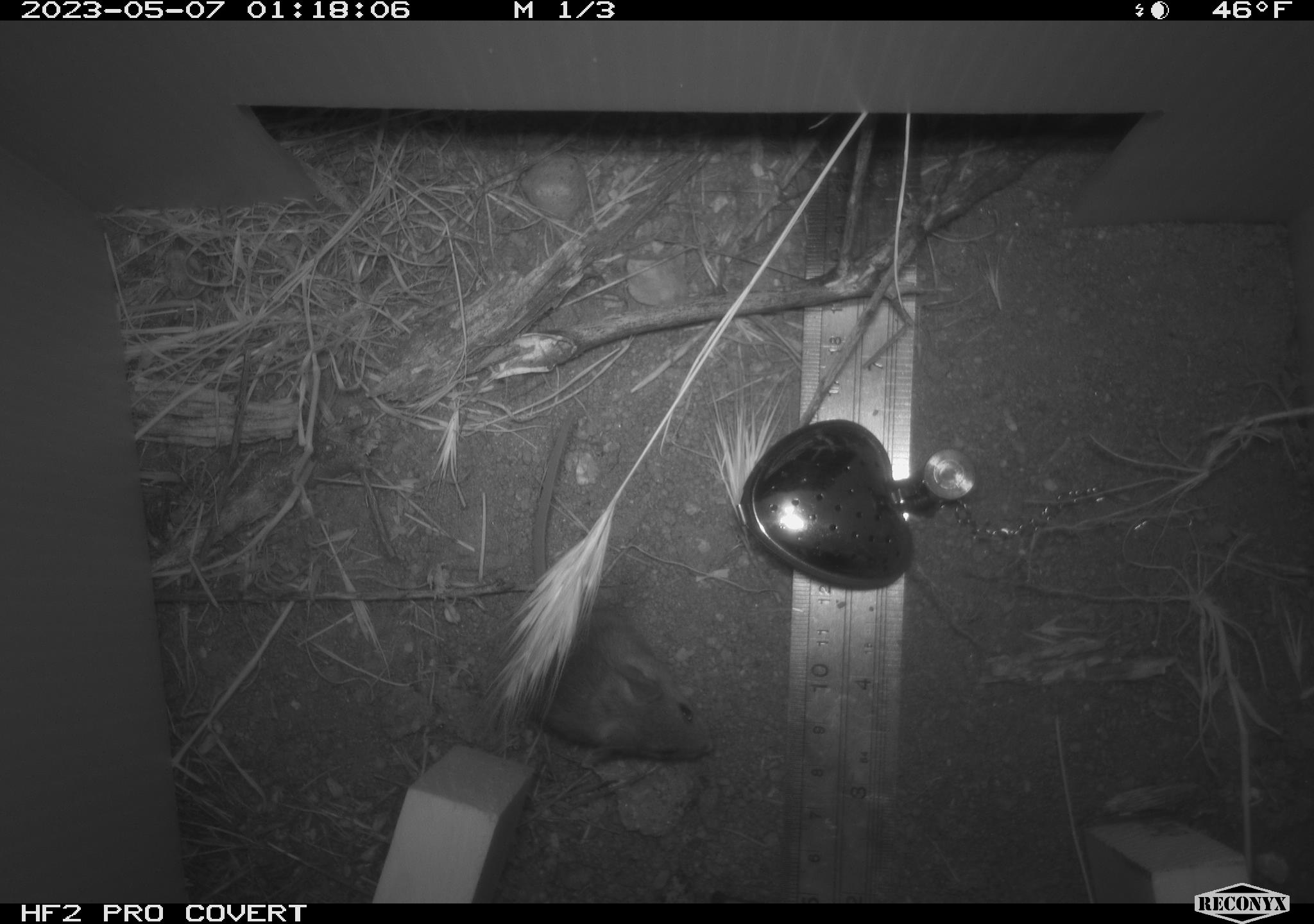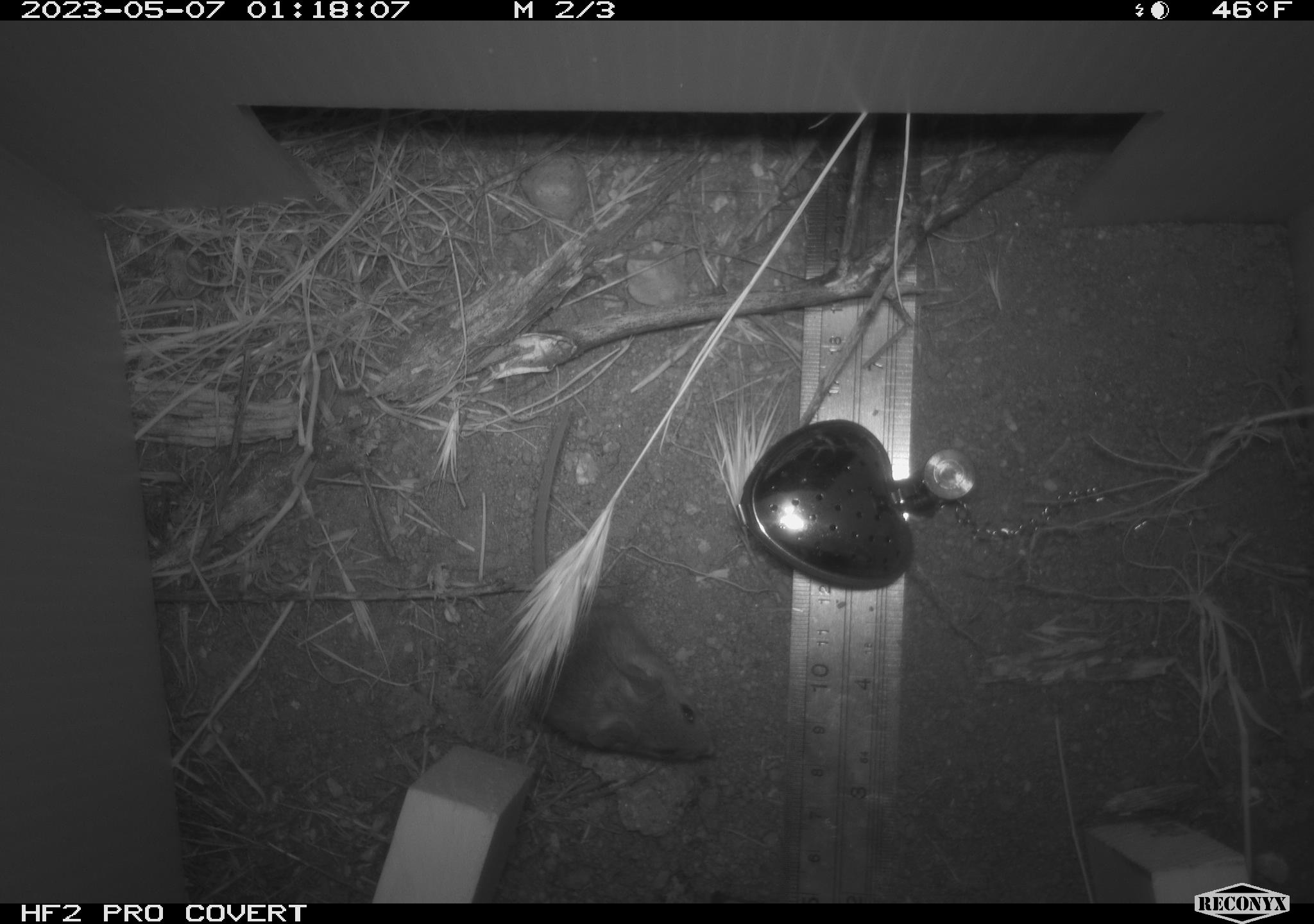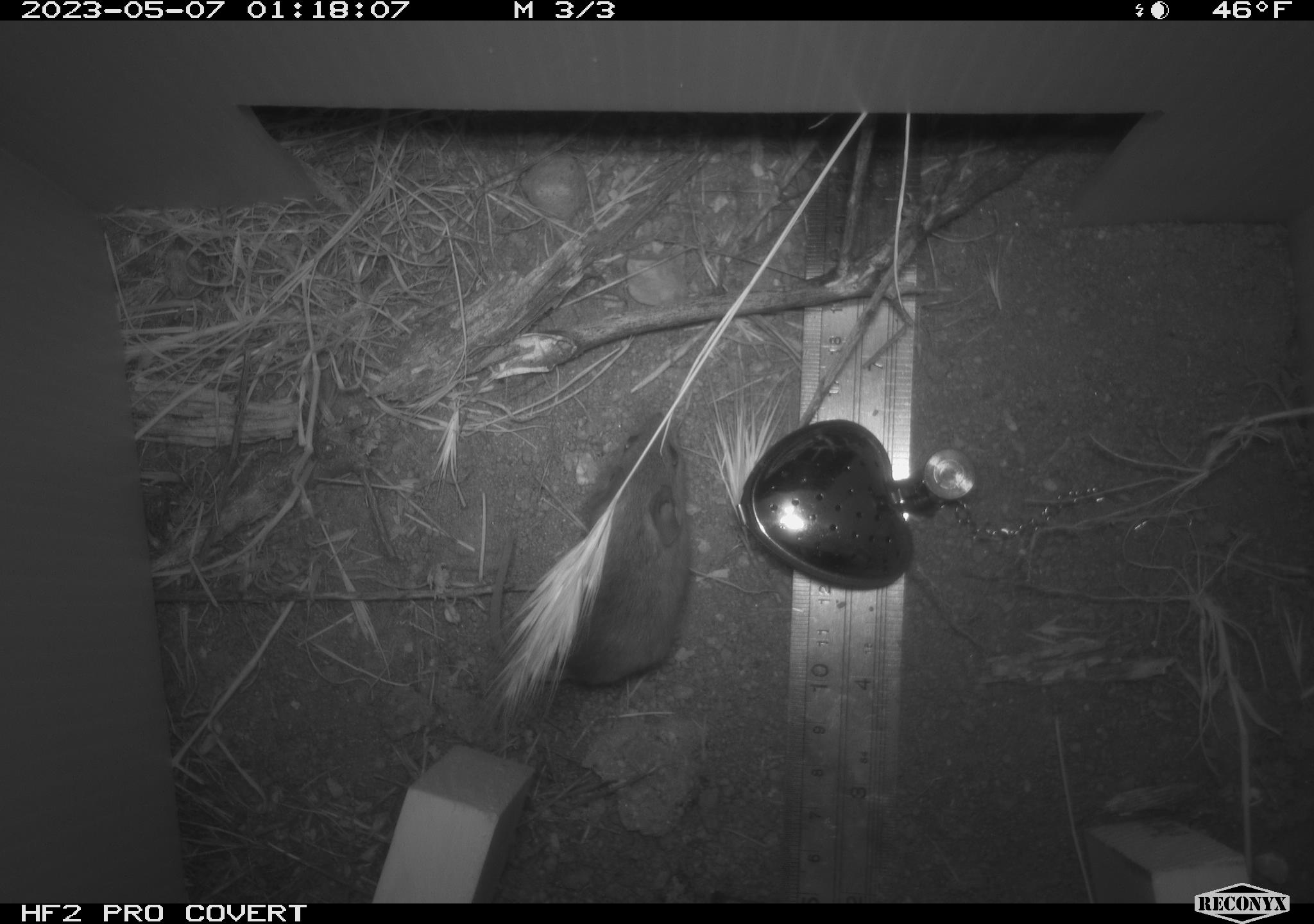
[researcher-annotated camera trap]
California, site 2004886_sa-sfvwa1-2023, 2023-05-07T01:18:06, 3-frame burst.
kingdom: Animalia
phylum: Chordata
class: Mammalia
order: Rodentia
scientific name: Rodentia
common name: mouse species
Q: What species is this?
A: Mouse species (Rodentia).